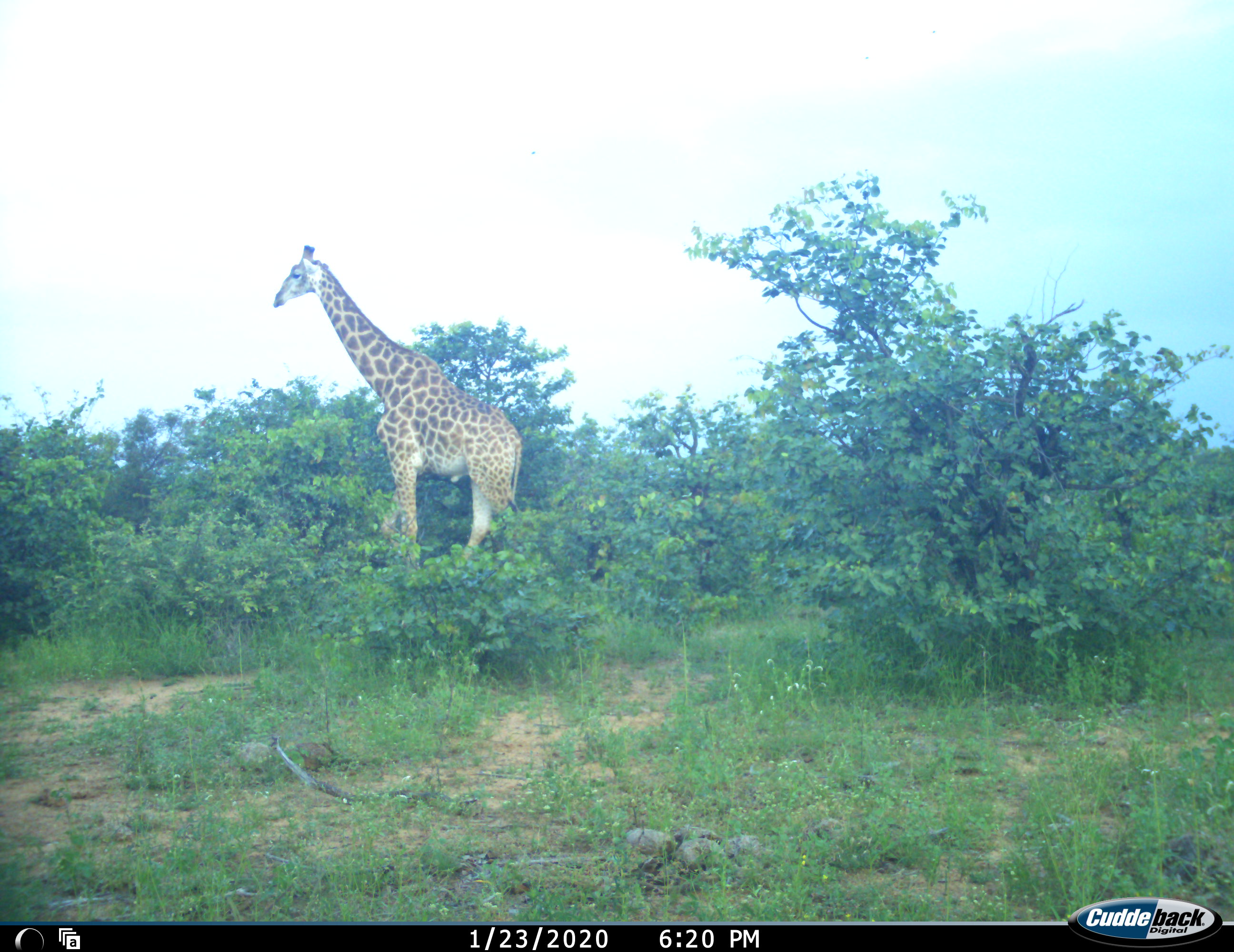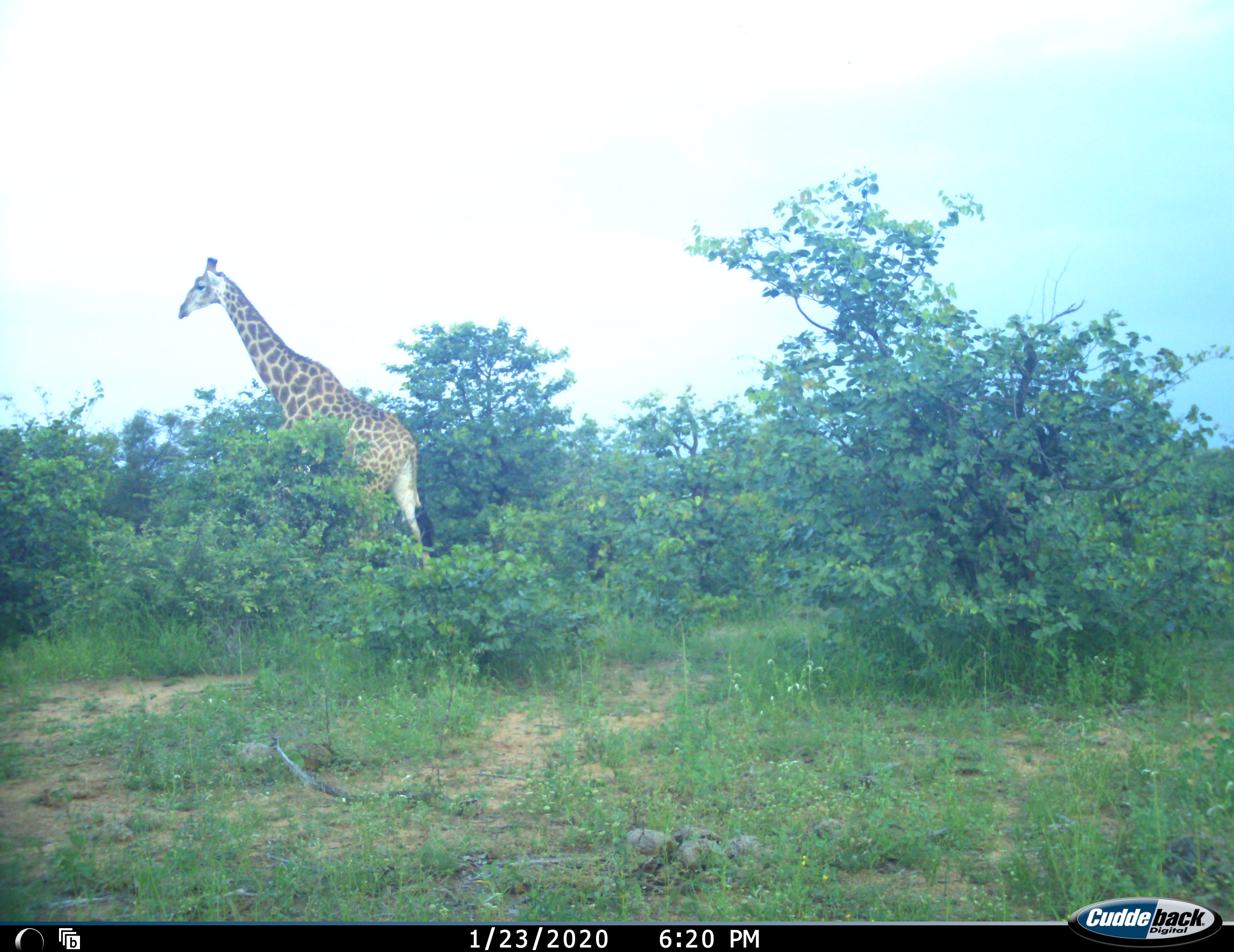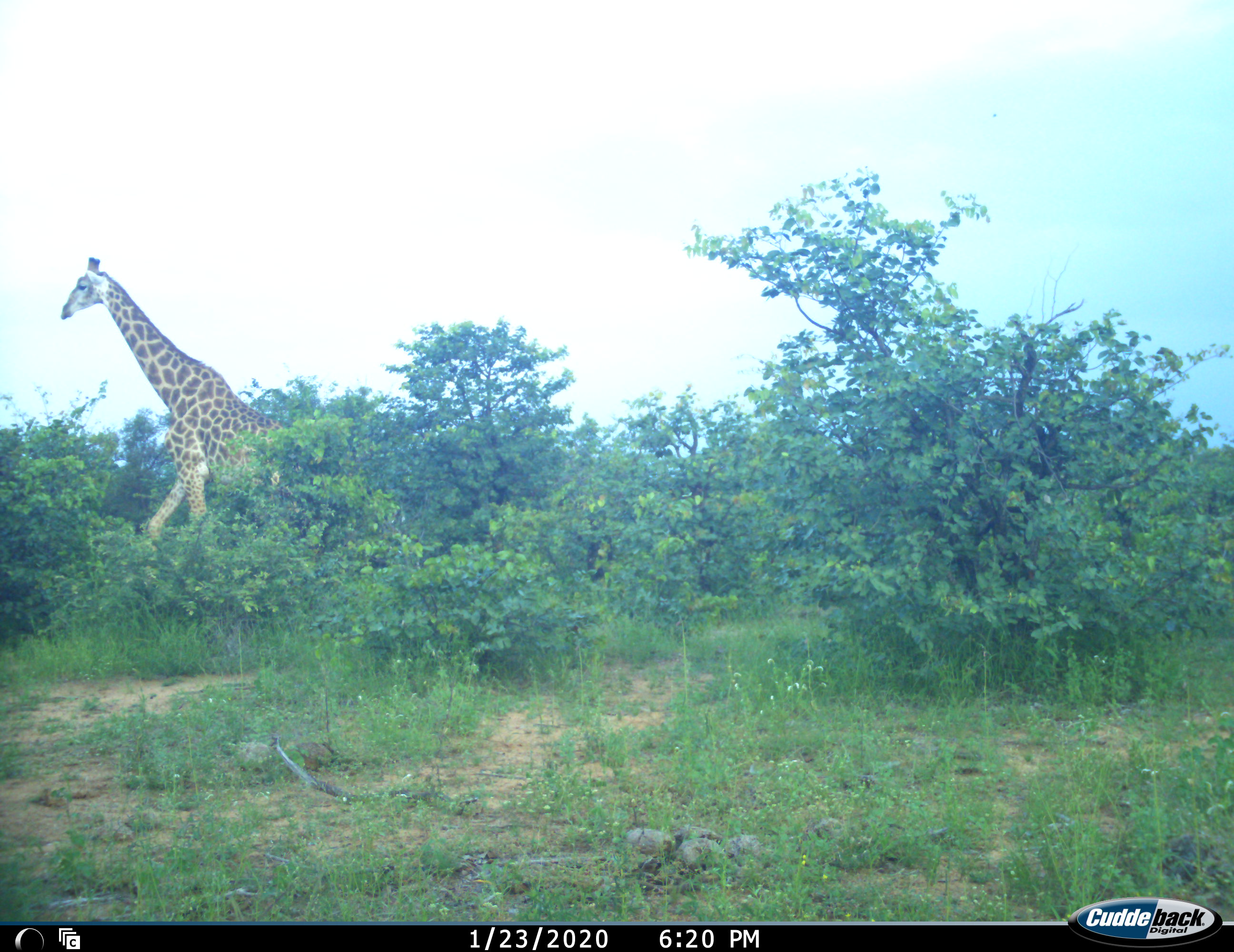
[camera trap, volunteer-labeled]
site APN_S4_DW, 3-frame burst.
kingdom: Animalia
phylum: Chordata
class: Mammalia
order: Artiodactyla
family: Giraffidae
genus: Giraffa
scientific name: Giraffa camelopardalis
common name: giraffe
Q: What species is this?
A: Giraffe (Giraffa camelopardalis).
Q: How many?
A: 1.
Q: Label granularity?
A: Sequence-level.